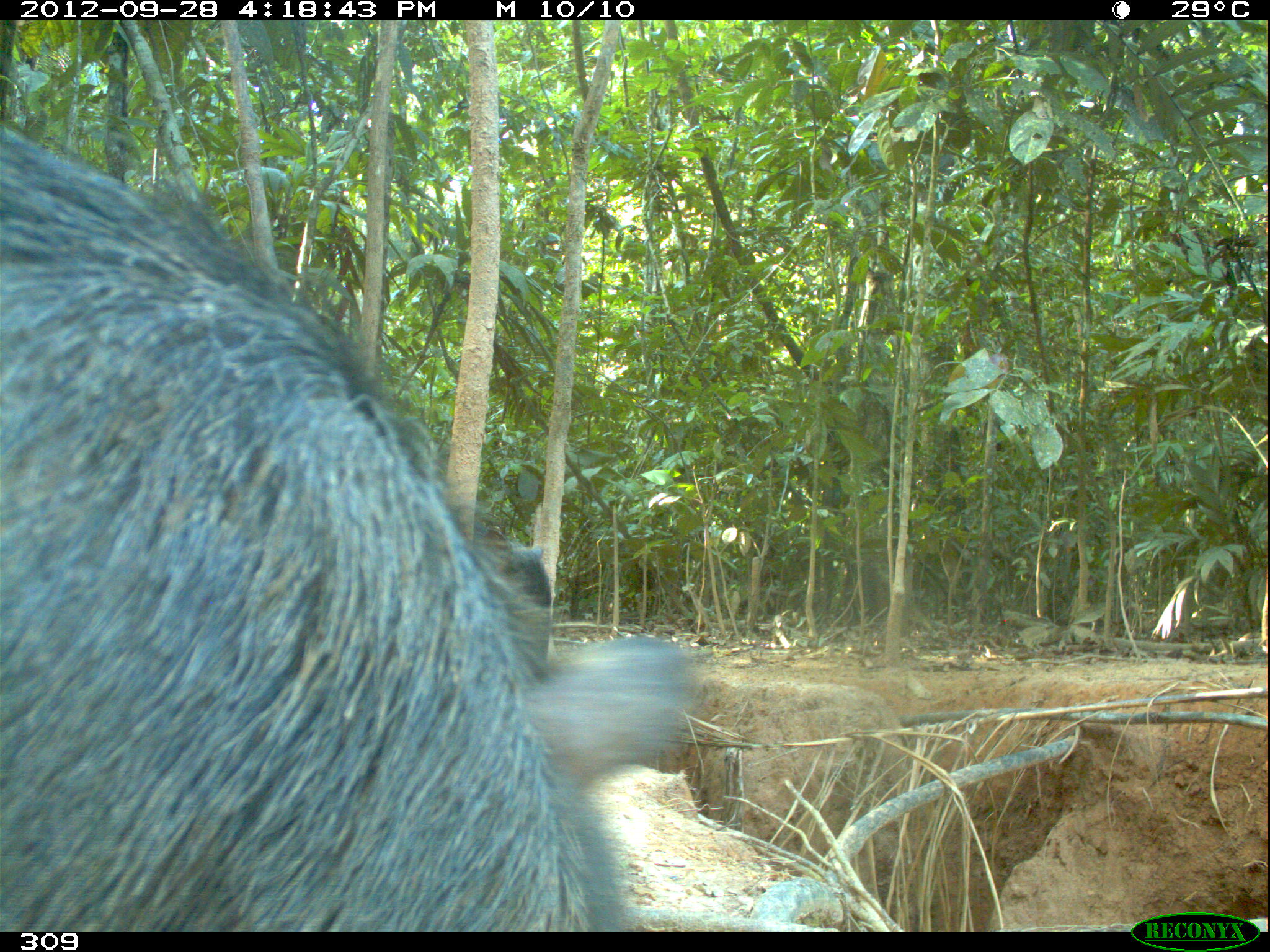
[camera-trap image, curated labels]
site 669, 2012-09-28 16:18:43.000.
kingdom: Animalia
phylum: Chordata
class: Mammalia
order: Artiodactyla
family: Tayassuidae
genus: Tayassu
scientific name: Tayassu pecari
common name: white-lipped peccary